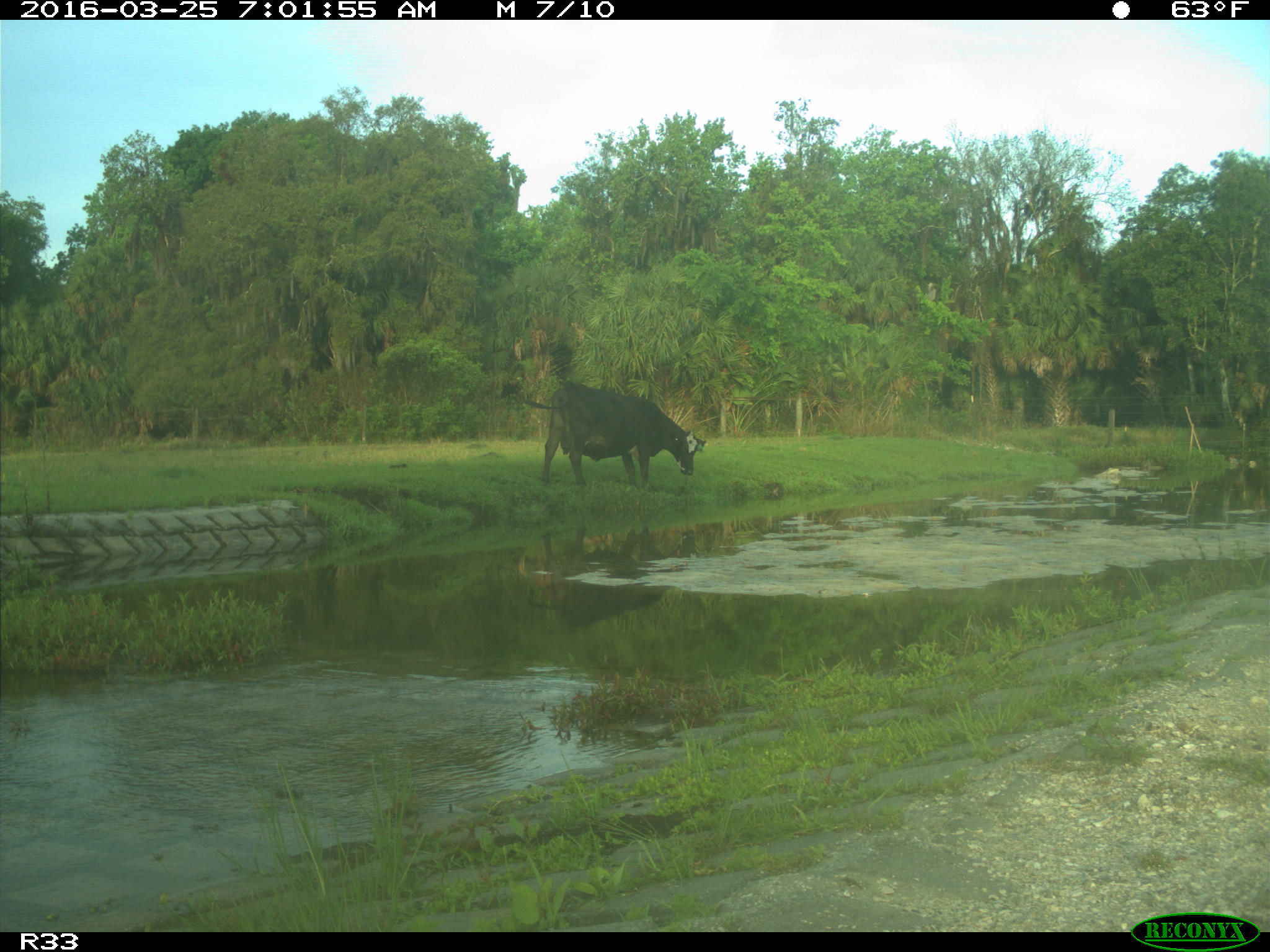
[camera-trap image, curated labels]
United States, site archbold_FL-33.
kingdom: Animalia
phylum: Chordata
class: Mammalia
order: Artiodactyla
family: Bovidae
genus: Bos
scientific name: Bos taurus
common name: domestic cow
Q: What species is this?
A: Bos taurus (domestic cow).